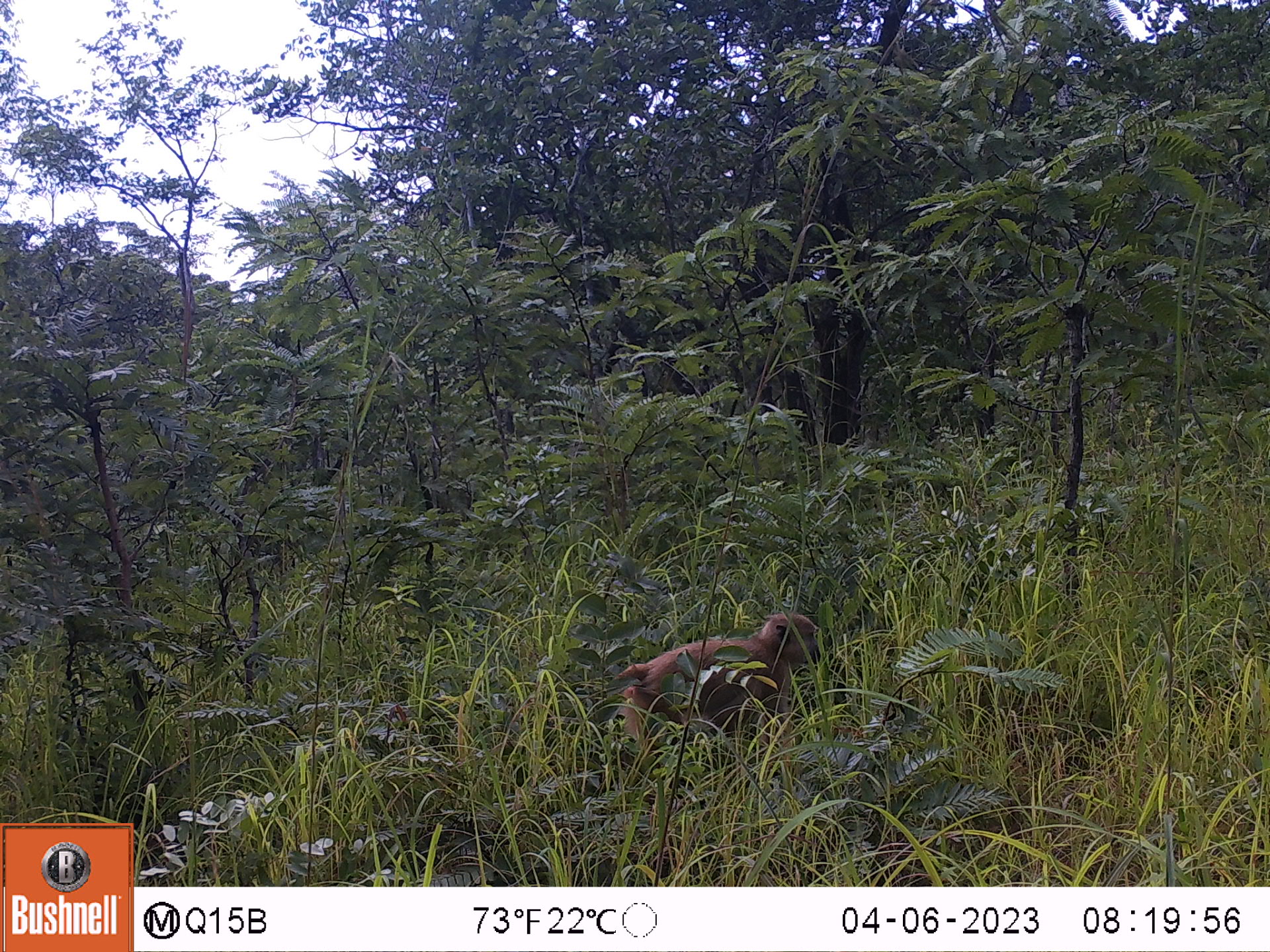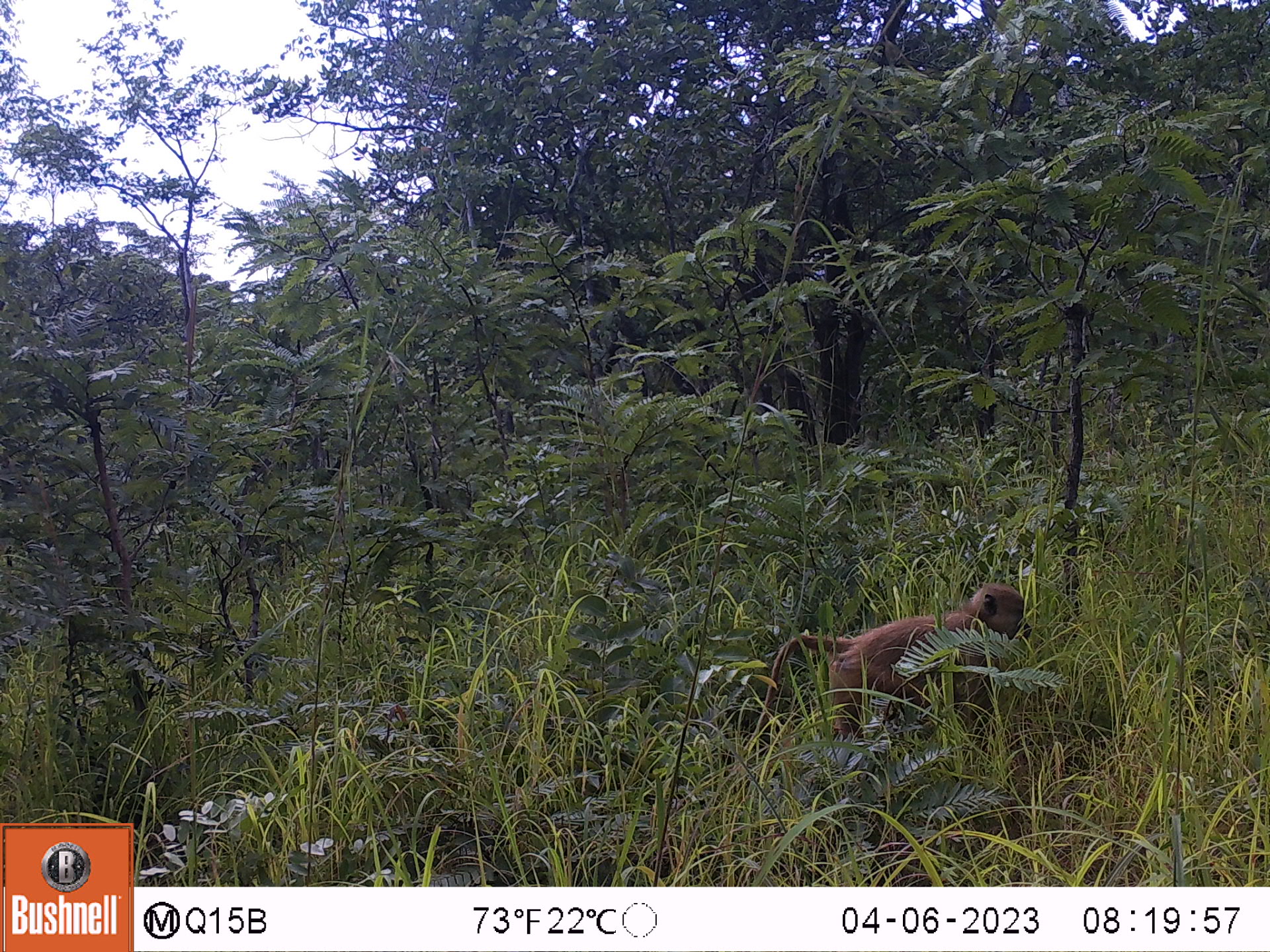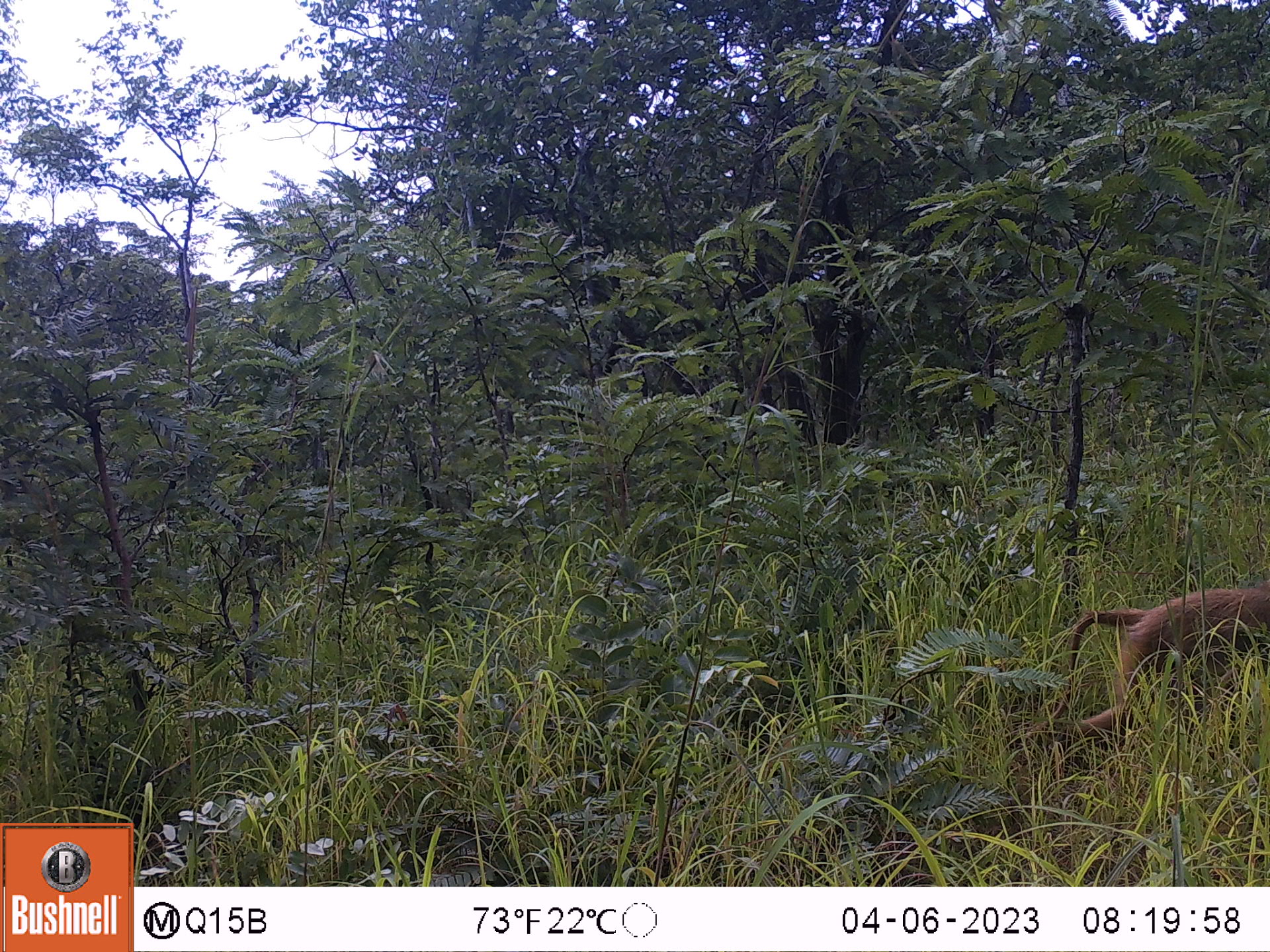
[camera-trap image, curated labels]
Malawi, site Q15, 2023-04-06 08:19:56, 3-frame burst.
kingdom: Animalia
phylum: Chordata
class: Mammalia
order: Primates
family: Cercopithecidae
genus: Papio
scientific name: Papio cynocephalus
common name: yellow baboon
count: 1